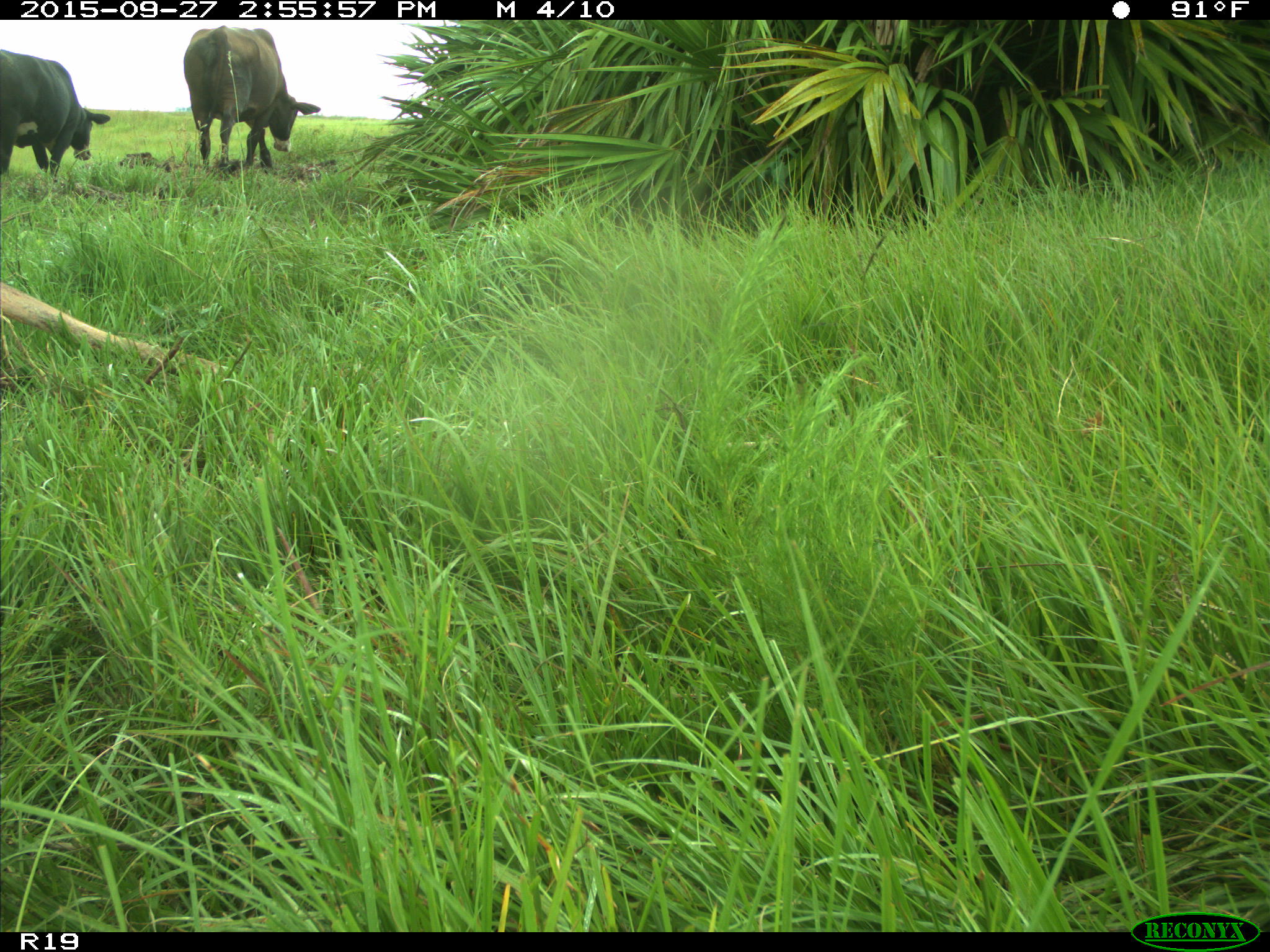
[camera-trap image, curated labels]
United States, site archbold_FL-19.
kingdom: Animalia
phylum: Chordata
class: Mammalia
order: Artiodactyla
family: Bovidae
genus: Bos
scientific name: Bos taurus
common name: domestic cow